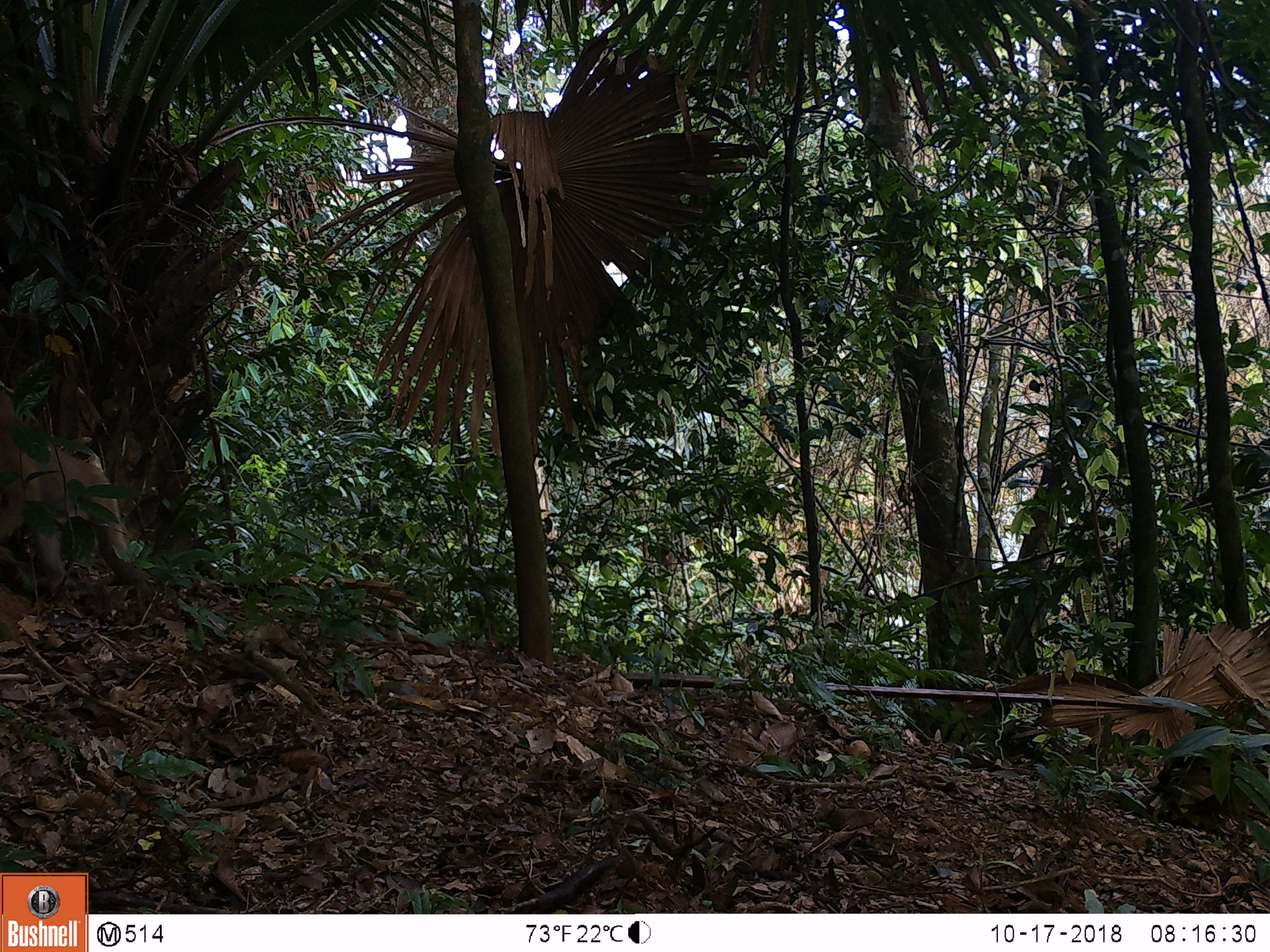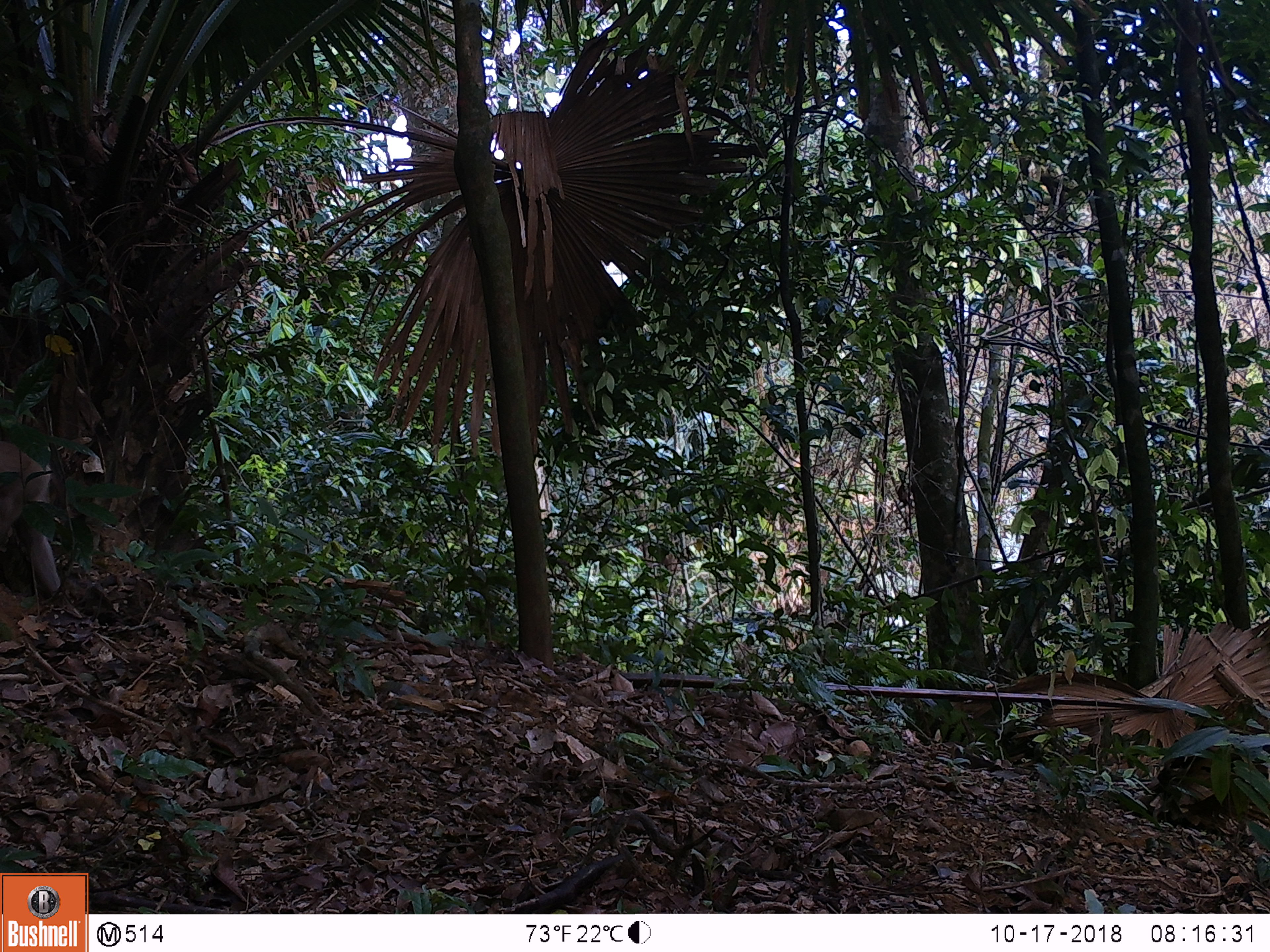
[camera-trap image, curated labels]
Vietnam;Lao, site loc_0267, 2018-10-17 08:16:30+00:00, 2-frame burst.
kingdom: Animalia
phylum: Chordata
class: Mammalia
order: Primates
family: Cercopithecidae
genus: Macaca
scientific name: Macaca nemestrina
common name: pig-tailed macaque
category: pig tailed macaque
Pig tailed macaque (pig-tailed macaque) (Macaca nemestrina). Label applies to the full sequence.